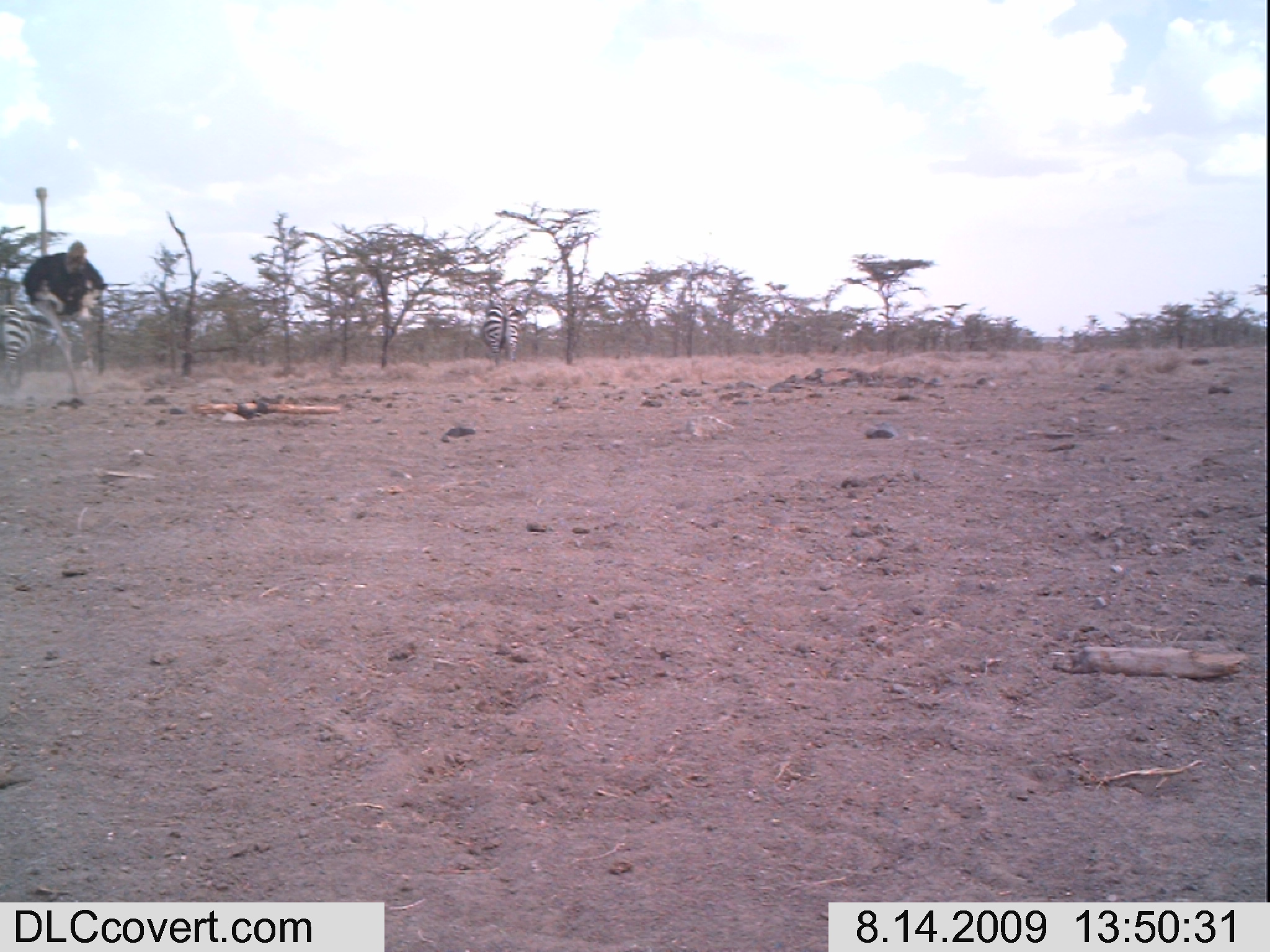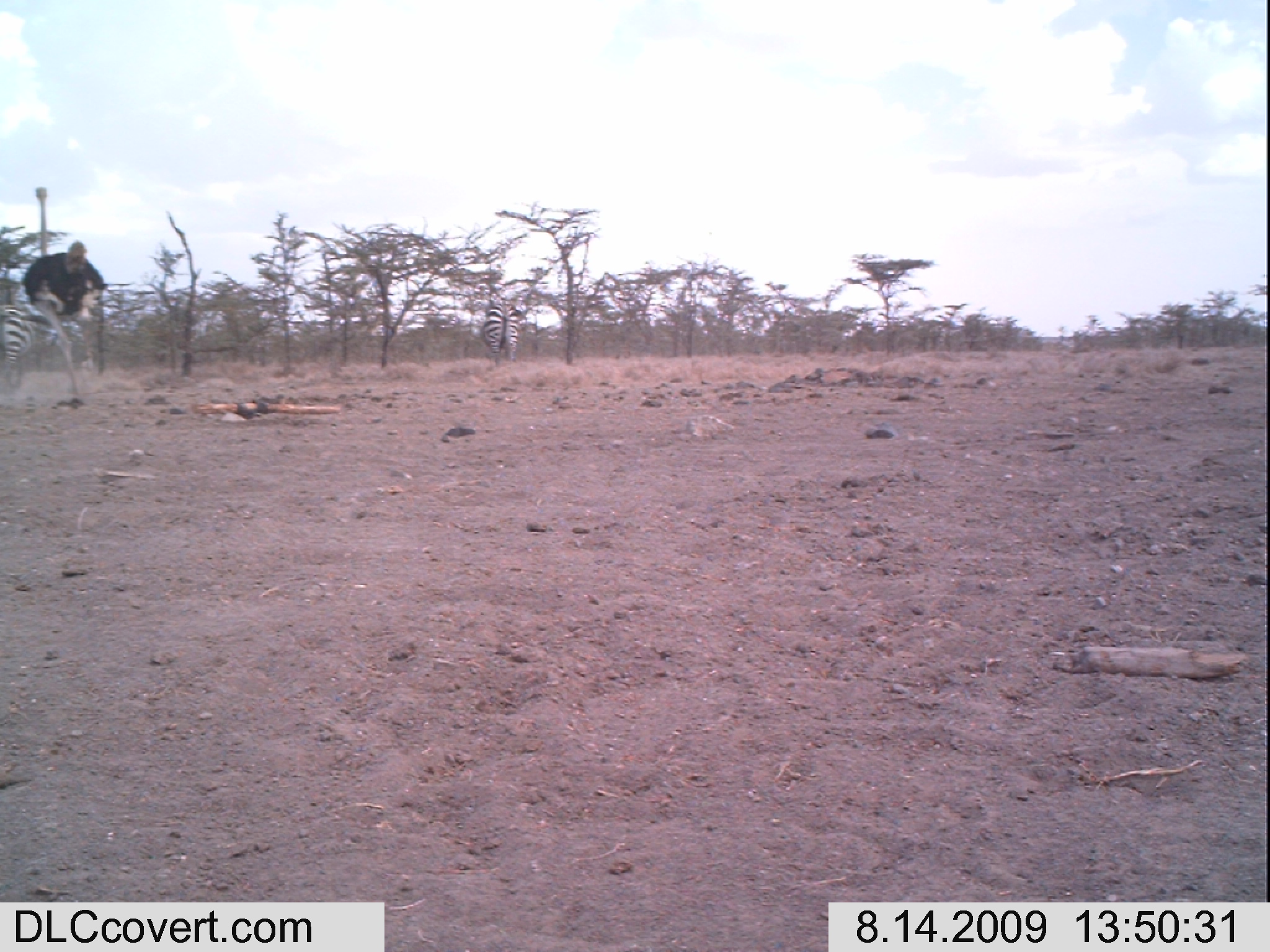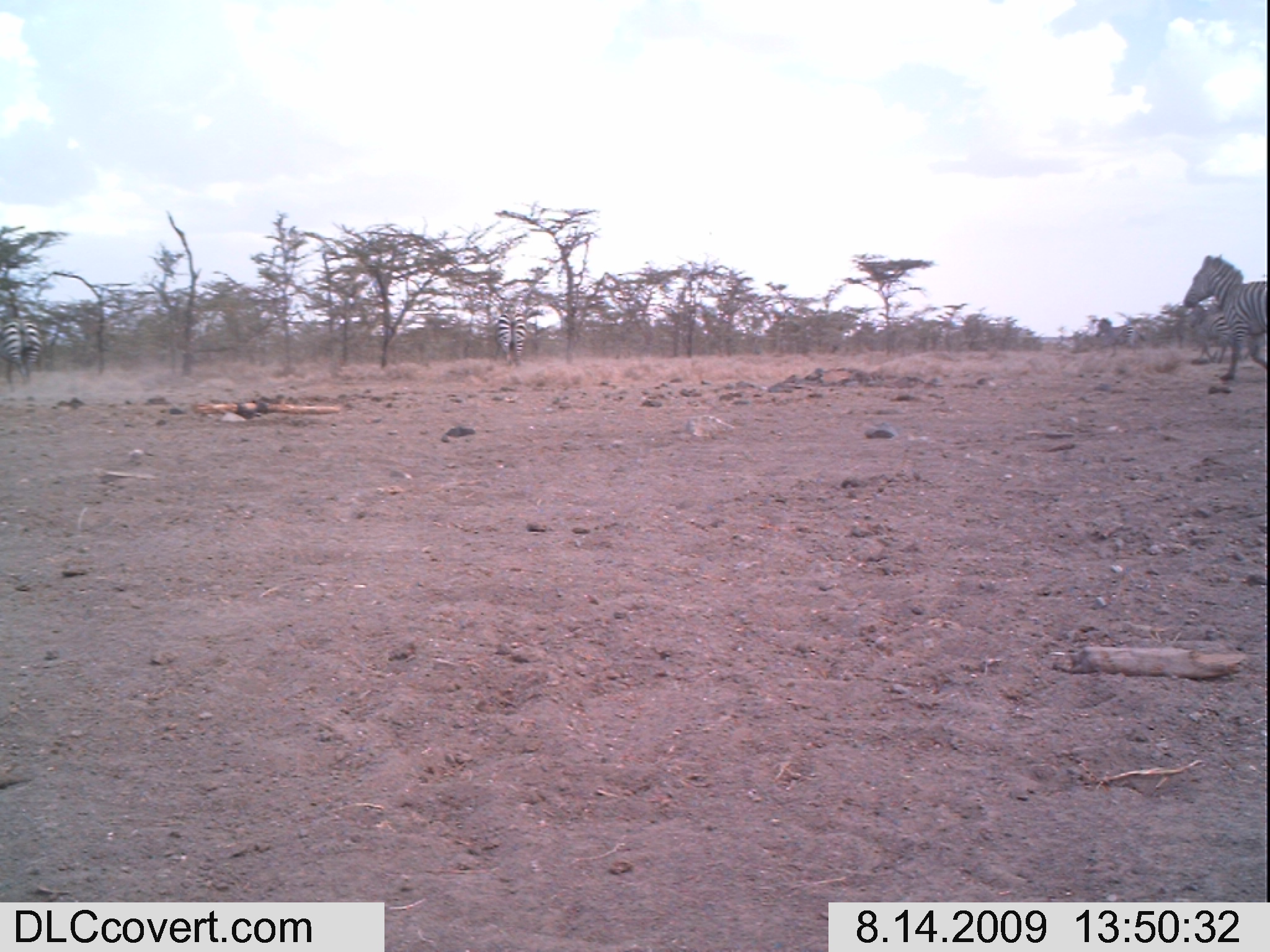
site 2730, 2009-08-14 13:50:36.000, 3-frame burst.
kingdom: Animalia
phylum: Chordata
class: Aves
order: Struthioniformes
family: Struthionidae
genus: Struthio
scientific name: Struthio camelus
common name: common ostrich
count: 1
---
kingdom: Animalia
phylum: Chordata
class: Mammalia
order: Perissodactyla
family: Equidae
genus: Equus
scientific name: Equus quagga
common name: plains zebra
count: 2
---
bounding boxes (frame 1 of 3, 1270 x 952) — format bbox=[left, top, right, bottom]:
struthio camelus: bbox=[13, 184, 108, 408]; bbox=[0, 295, 38, 390]; bbox=[483, 300, 522, 370]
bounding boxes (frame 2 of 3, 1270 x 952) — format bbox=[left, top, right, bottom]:
equus quagga: bbox=[20, 186, 109, 408]; bbox=[0, 302, 32, 396]; bbox=[478, 297, 518, 364]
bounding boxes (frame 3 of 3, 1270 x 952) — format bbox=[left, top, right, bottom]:
equus quagga: bbox=[1188, 250, 1270, 388]; bbox=[0, 313, 40, 387]; bbox=[1186, 306, 1231, 365]; bbox=[496, 306, 526, 369]